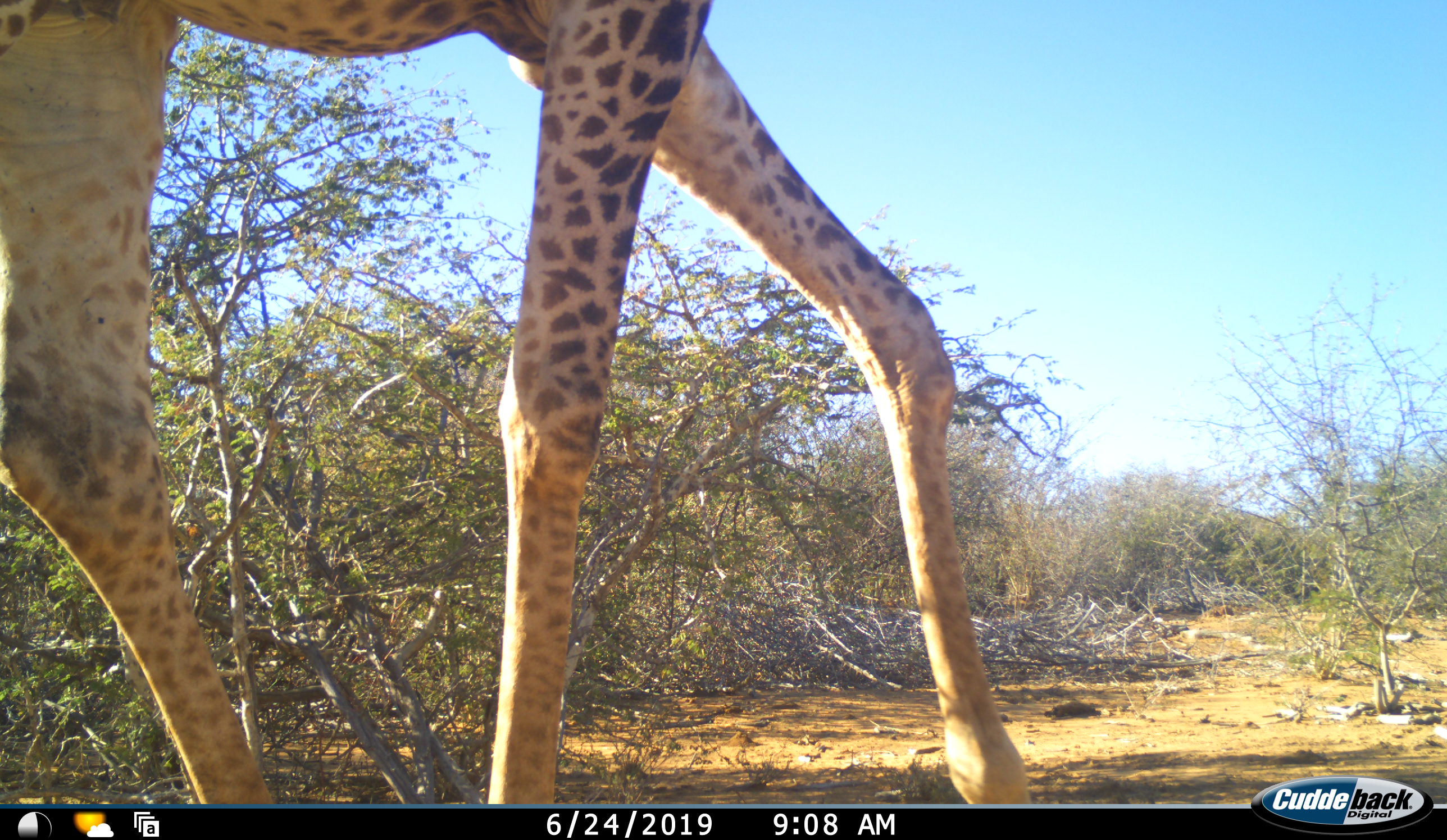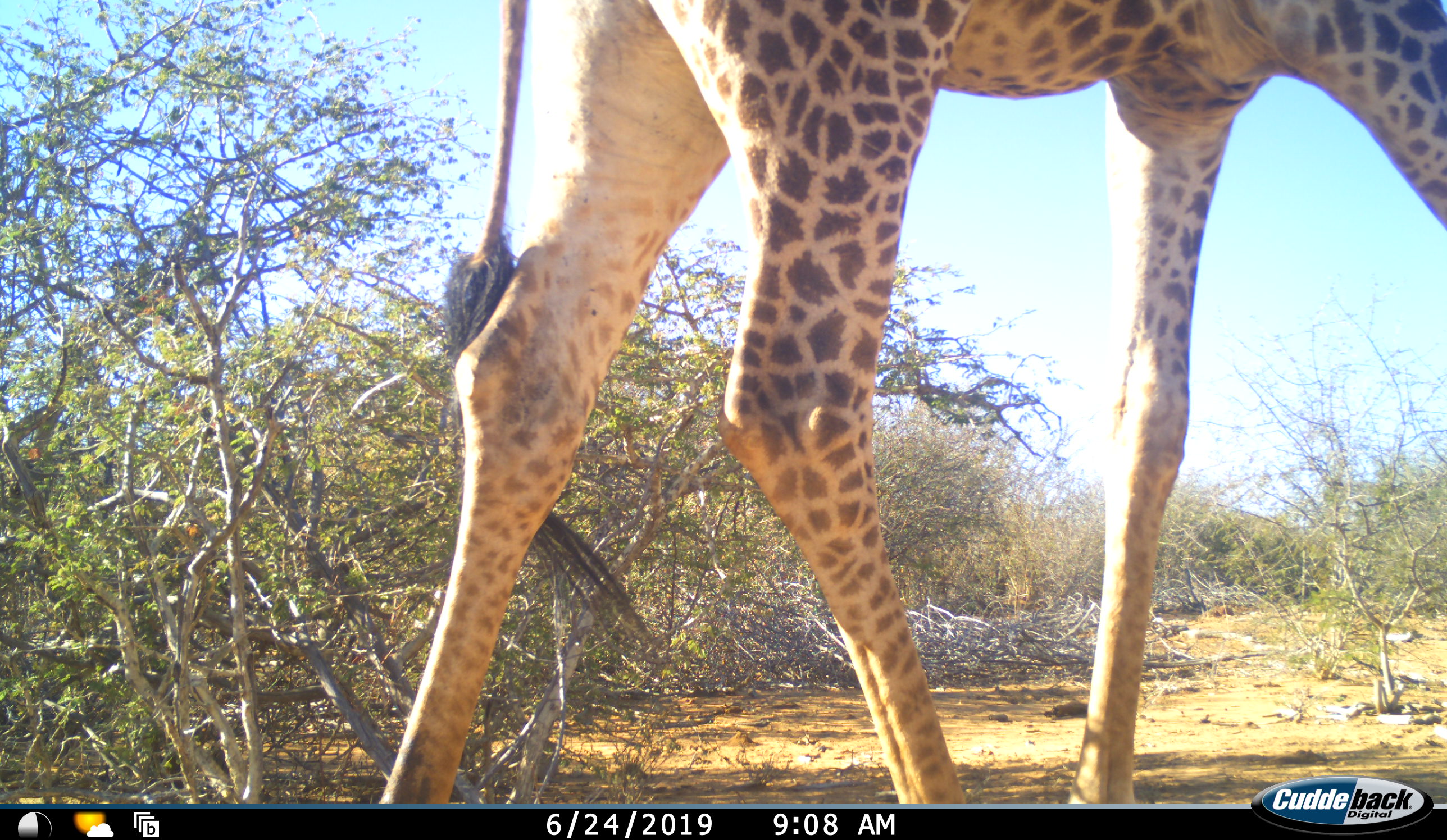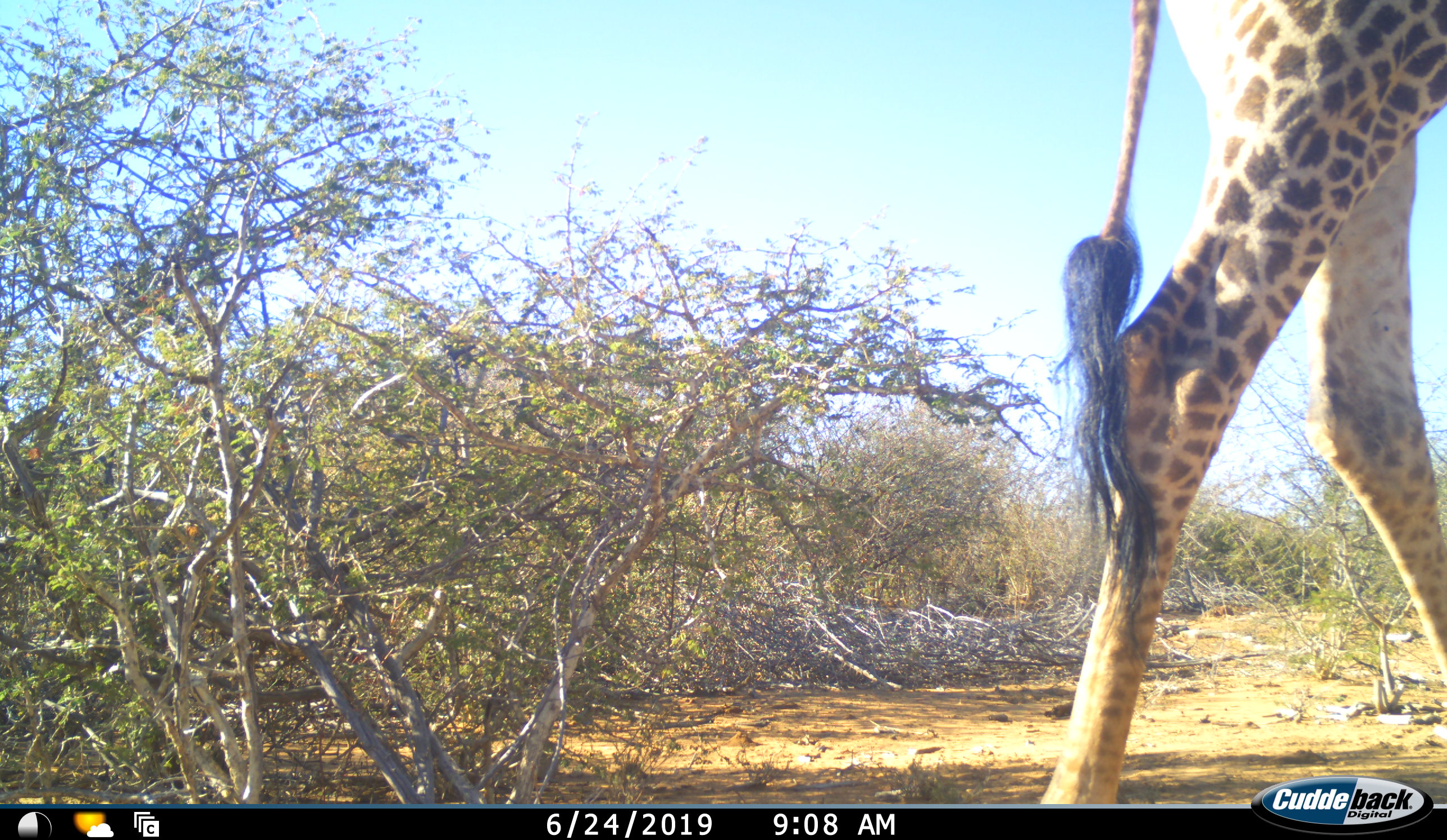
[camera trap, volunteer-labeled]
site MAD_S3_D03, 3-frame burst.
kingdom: Animalia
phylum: Chordata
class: Mammalia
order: Artiodactyla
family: Giraffidae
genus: Giraffa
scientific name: Giraffa camelopardalis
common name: giraffe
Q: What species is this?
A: Giraffe (Giraffa camelopardalis).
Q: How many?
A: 1.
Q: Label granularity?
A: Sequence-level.